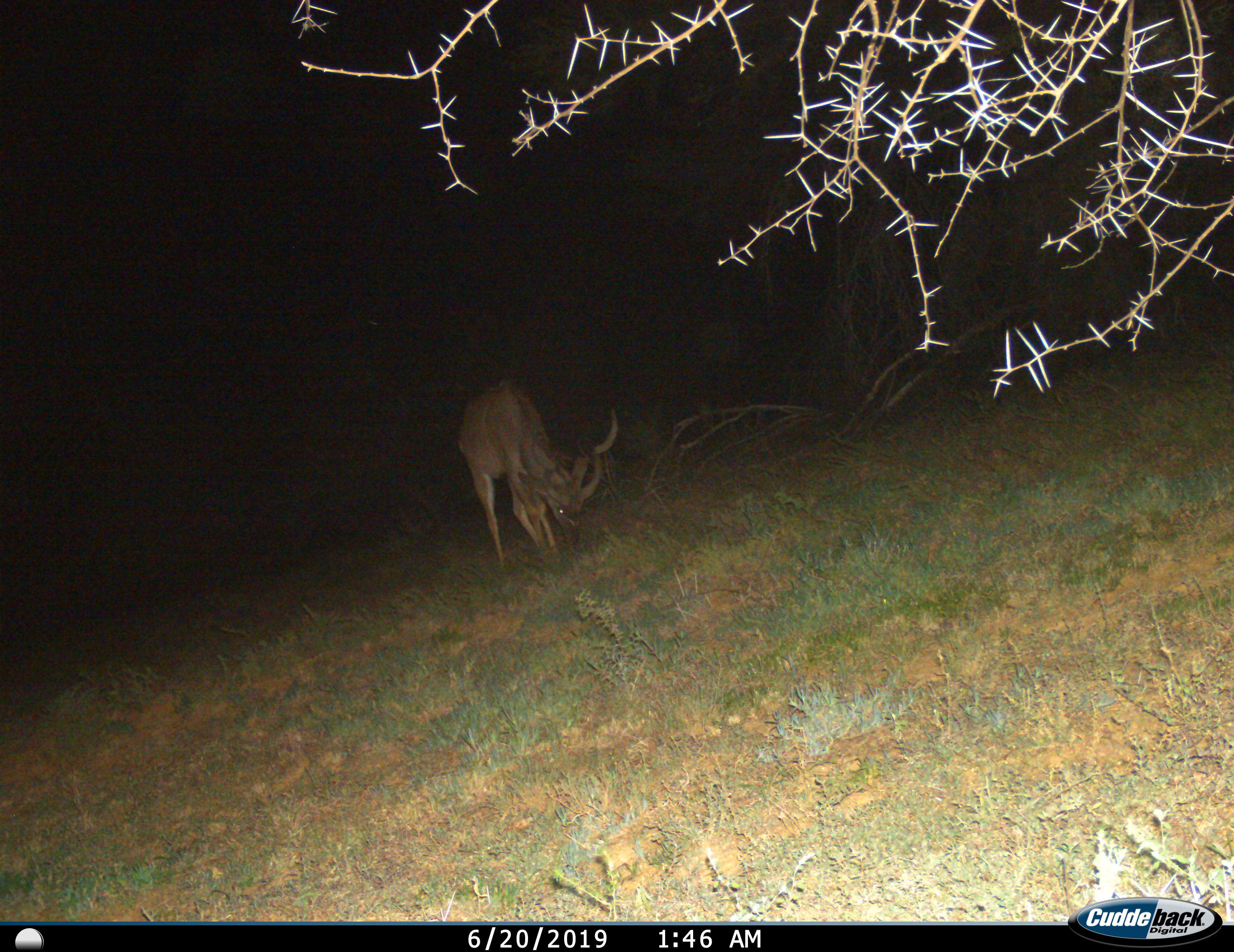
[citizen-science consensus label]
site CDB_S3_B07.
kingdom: Animalia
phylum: Chordata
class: Mammalia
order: Artiodactyla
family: Bovidae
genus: Tragelaphus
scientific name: Tragelaphus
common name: kudu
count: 1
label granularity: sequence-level